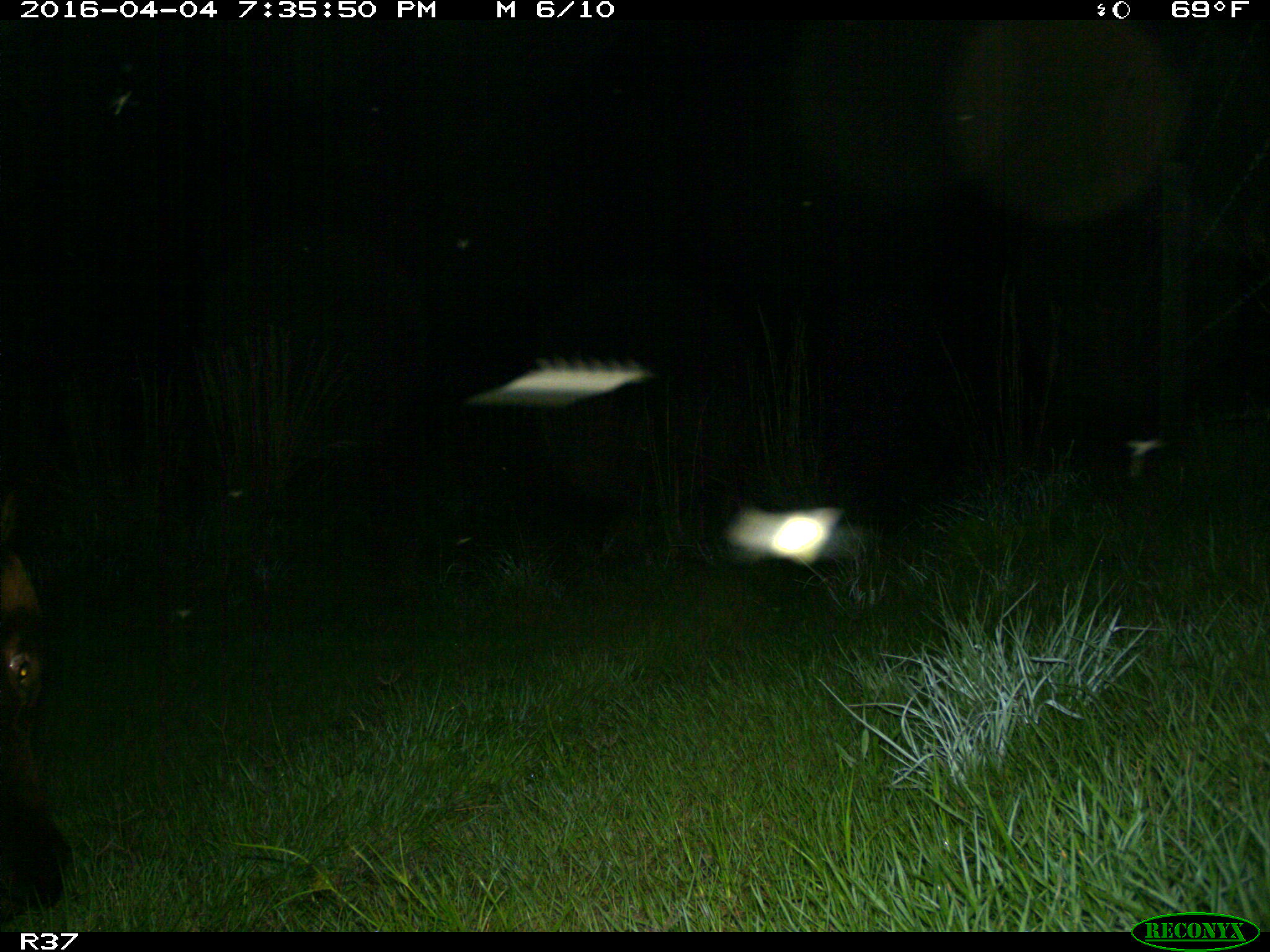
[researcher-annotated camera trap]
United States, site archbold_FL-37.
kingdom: Animalia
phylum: Chordata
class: Mammalia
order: Artiodactyla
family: Bovidae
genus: Bos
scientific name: Bos taurus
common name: domestic cow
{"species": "Bos taurus (domestic cow)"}